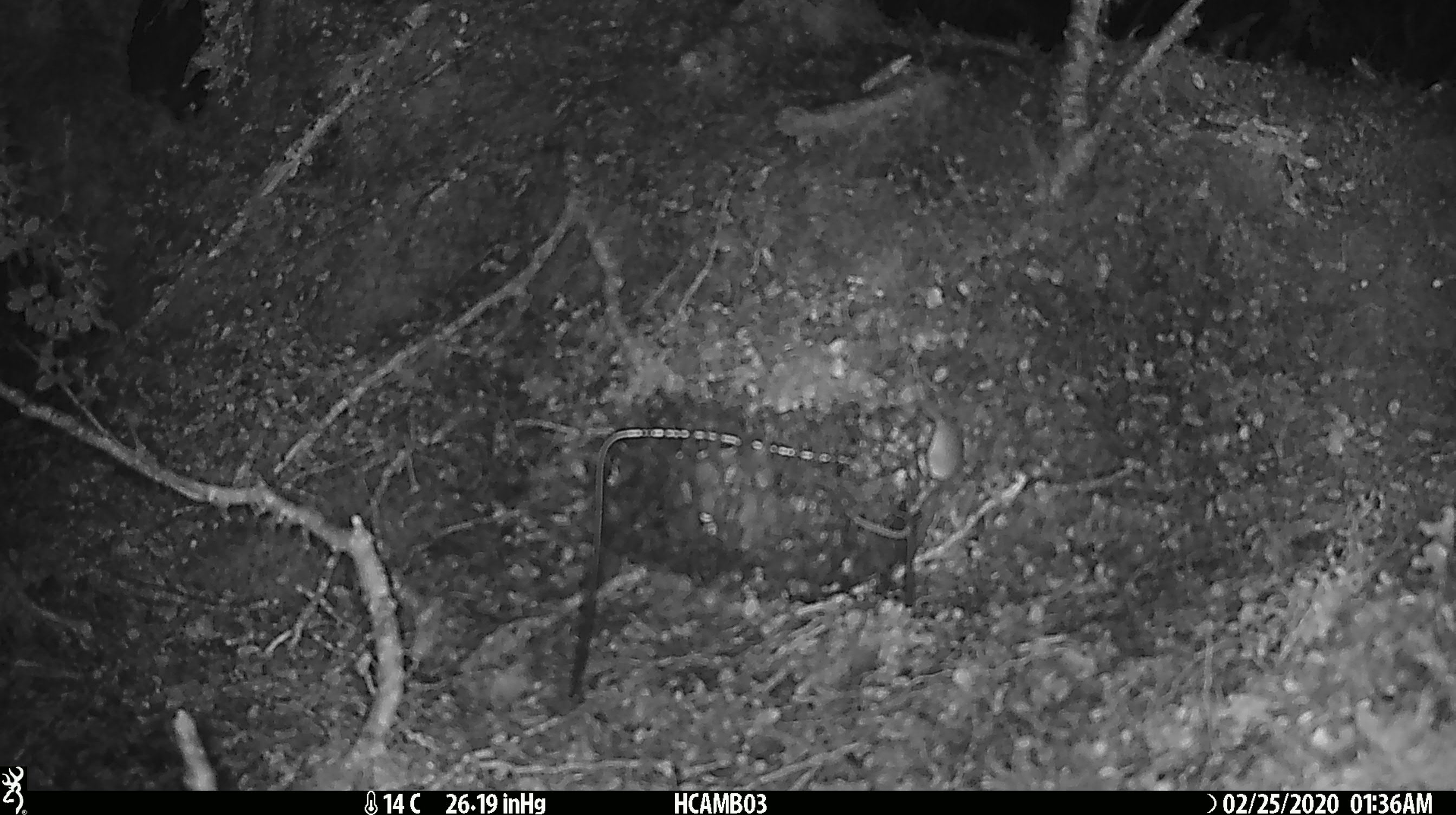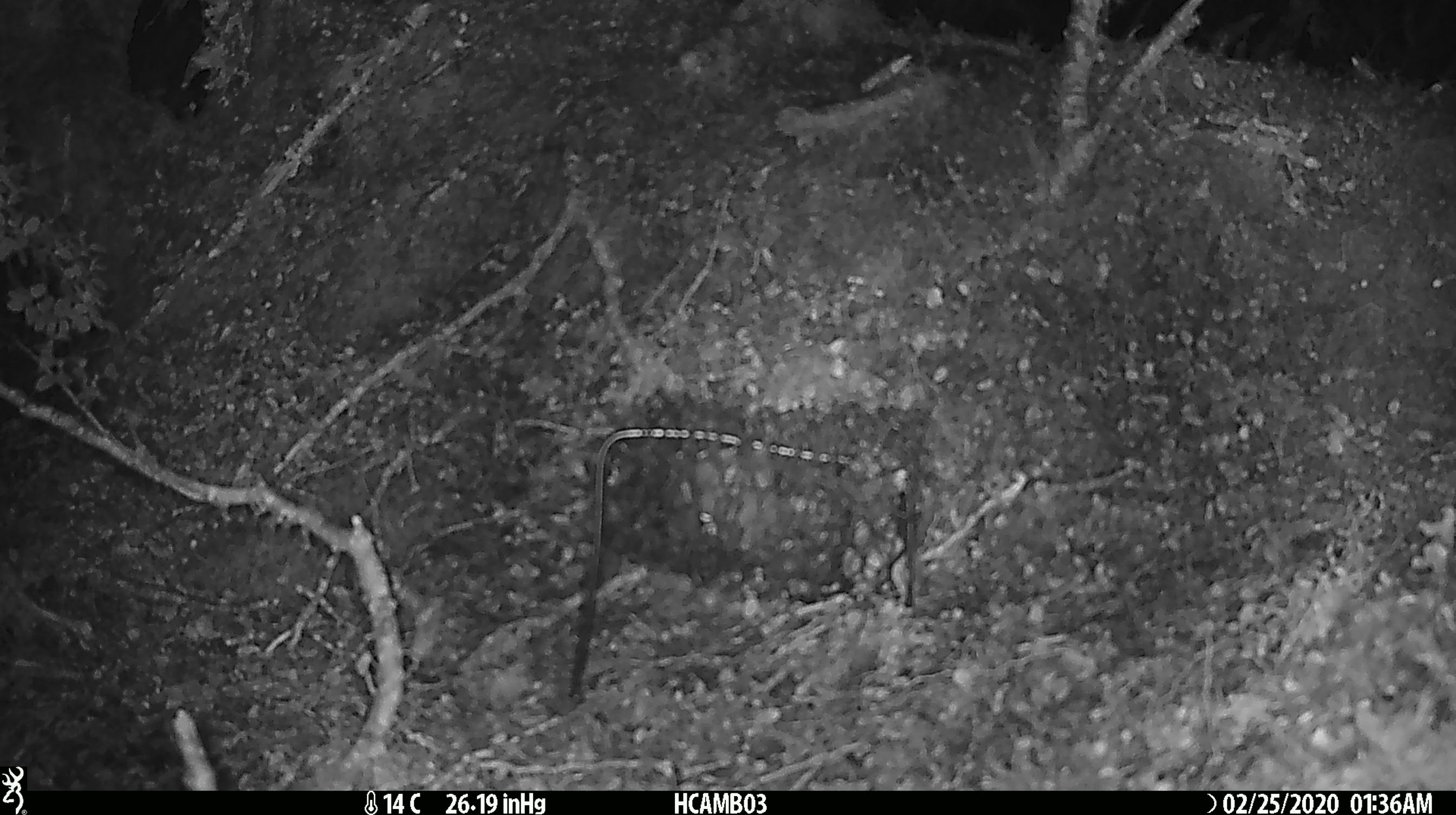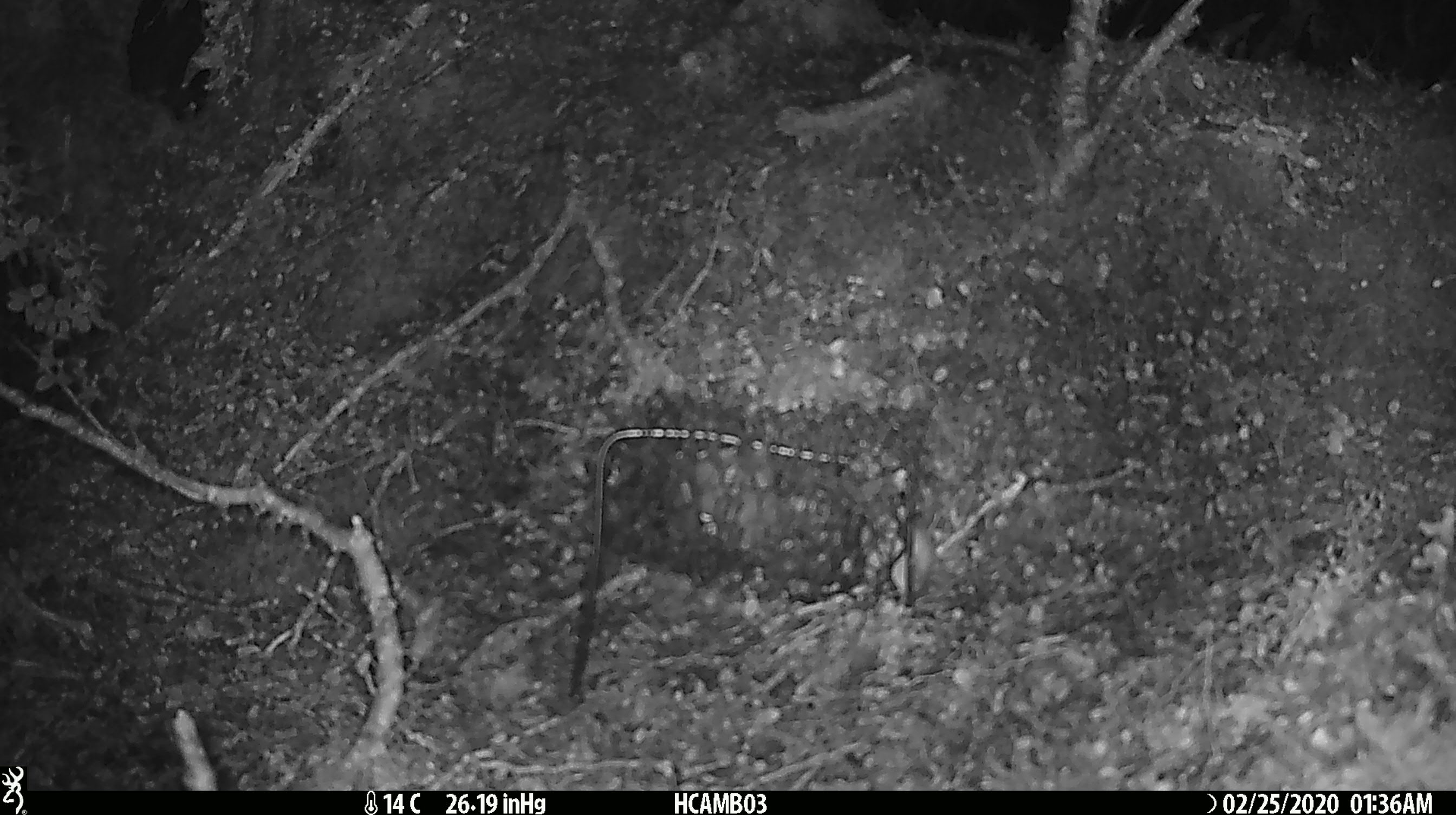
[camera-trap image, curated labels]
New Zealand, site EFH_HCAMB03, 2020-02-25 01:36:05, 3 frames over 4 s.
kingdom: Animalia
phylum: Chordata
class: Mammalia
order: Rodentia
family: Muridae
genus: Mus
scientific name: Mus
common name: mouse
Mouse (Mus).